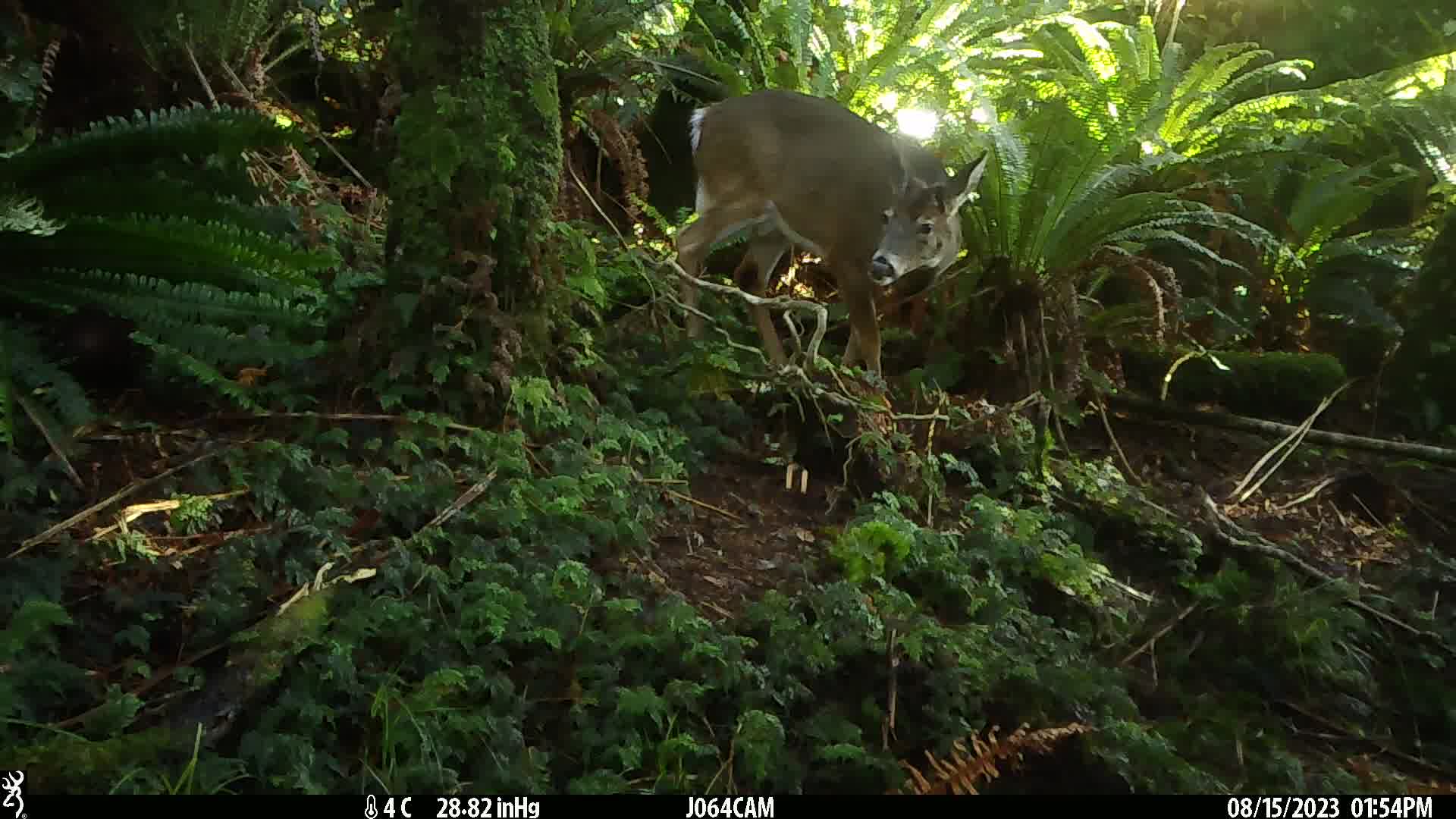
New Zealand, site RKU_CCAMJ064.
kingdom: Animalia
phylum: Chordata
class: Mammalia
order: Artiodactyla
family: Cervidae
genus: Odocoileus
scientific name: Odocoileus virginianus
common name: white-tailed deer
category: white tailed deer